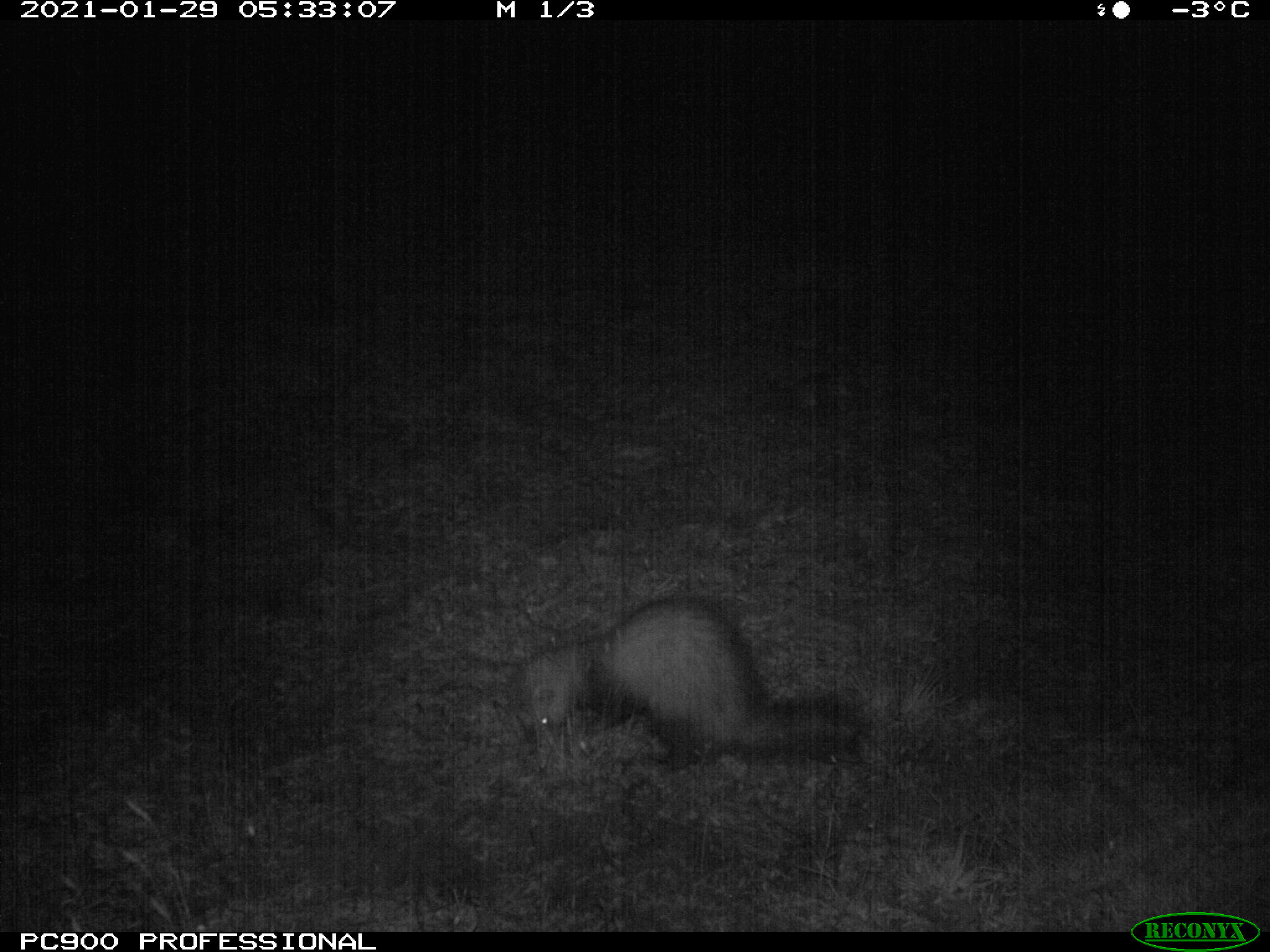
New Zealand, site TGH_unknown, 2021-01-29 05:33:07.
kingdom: Animalia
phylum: Chordata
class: Mammalia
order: Carnivora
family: Mustelidae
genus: Mustela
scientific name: Mustela furo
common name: ferret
Ferret (Mustela furo).